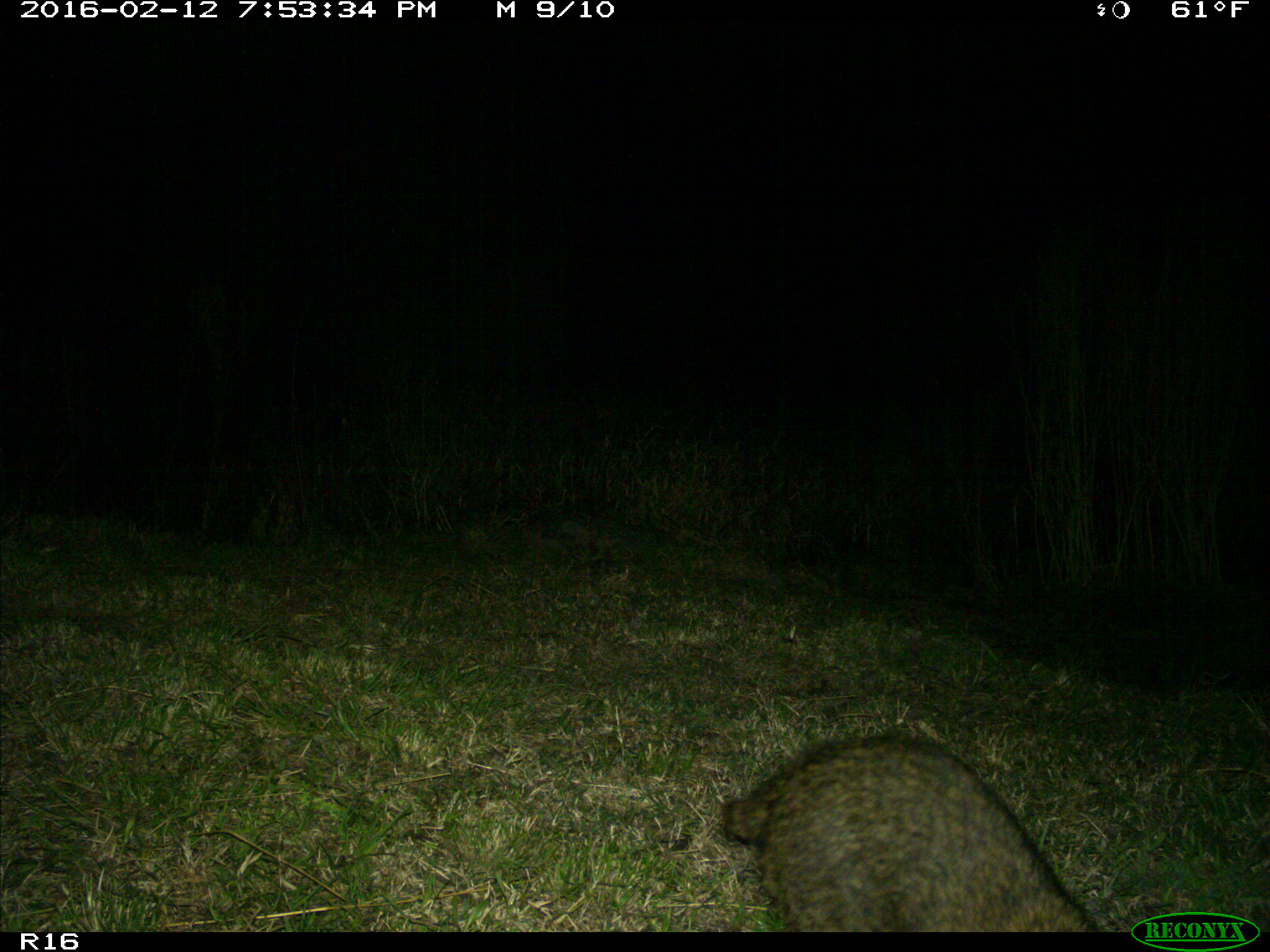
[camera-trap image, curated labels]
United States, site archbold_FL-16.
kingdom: Animalia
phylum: Chordata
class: Mammalia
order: Carnivora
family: Procyonidae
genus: Procyon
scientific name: Procyon lotor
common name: common raccoon